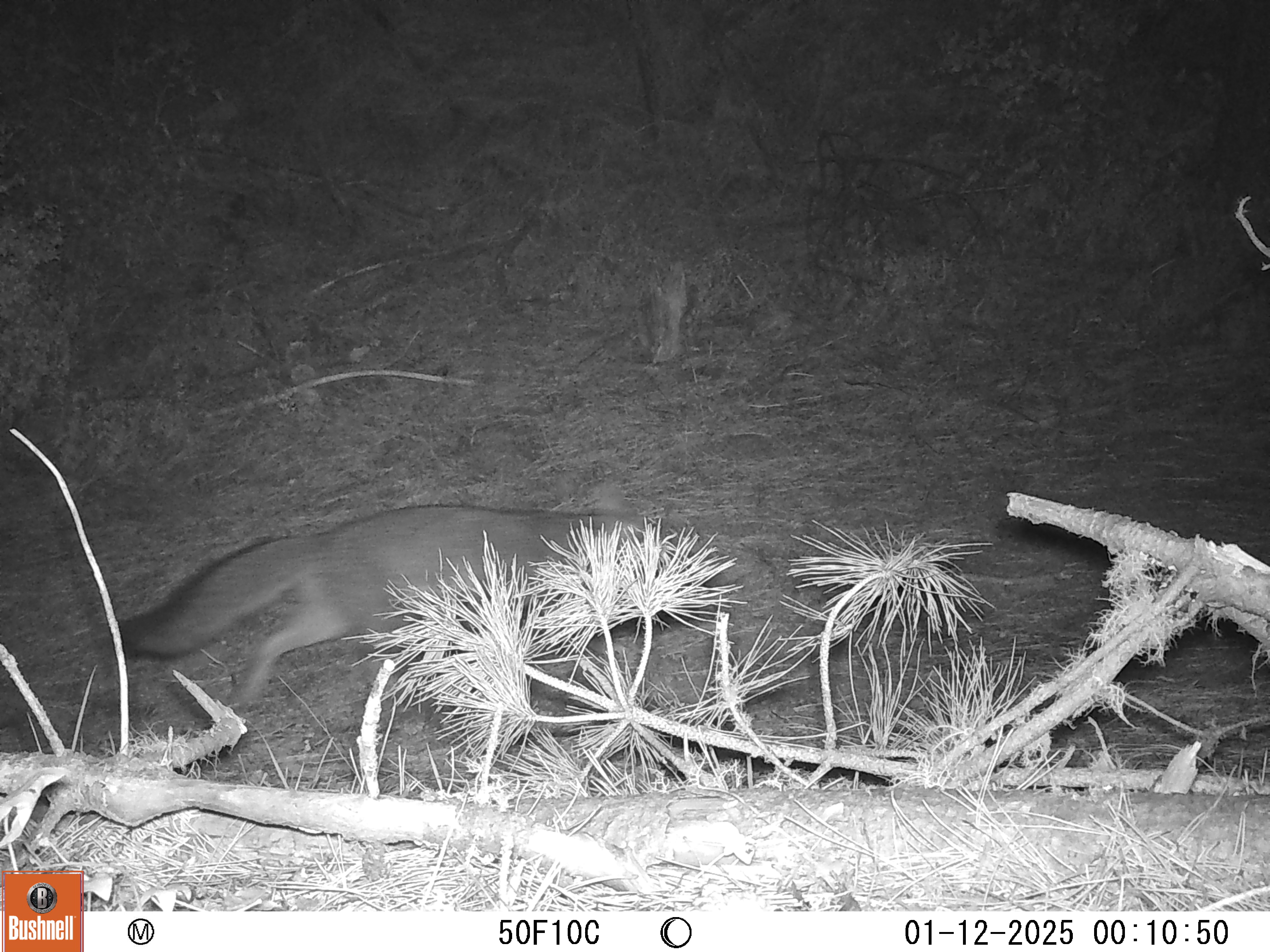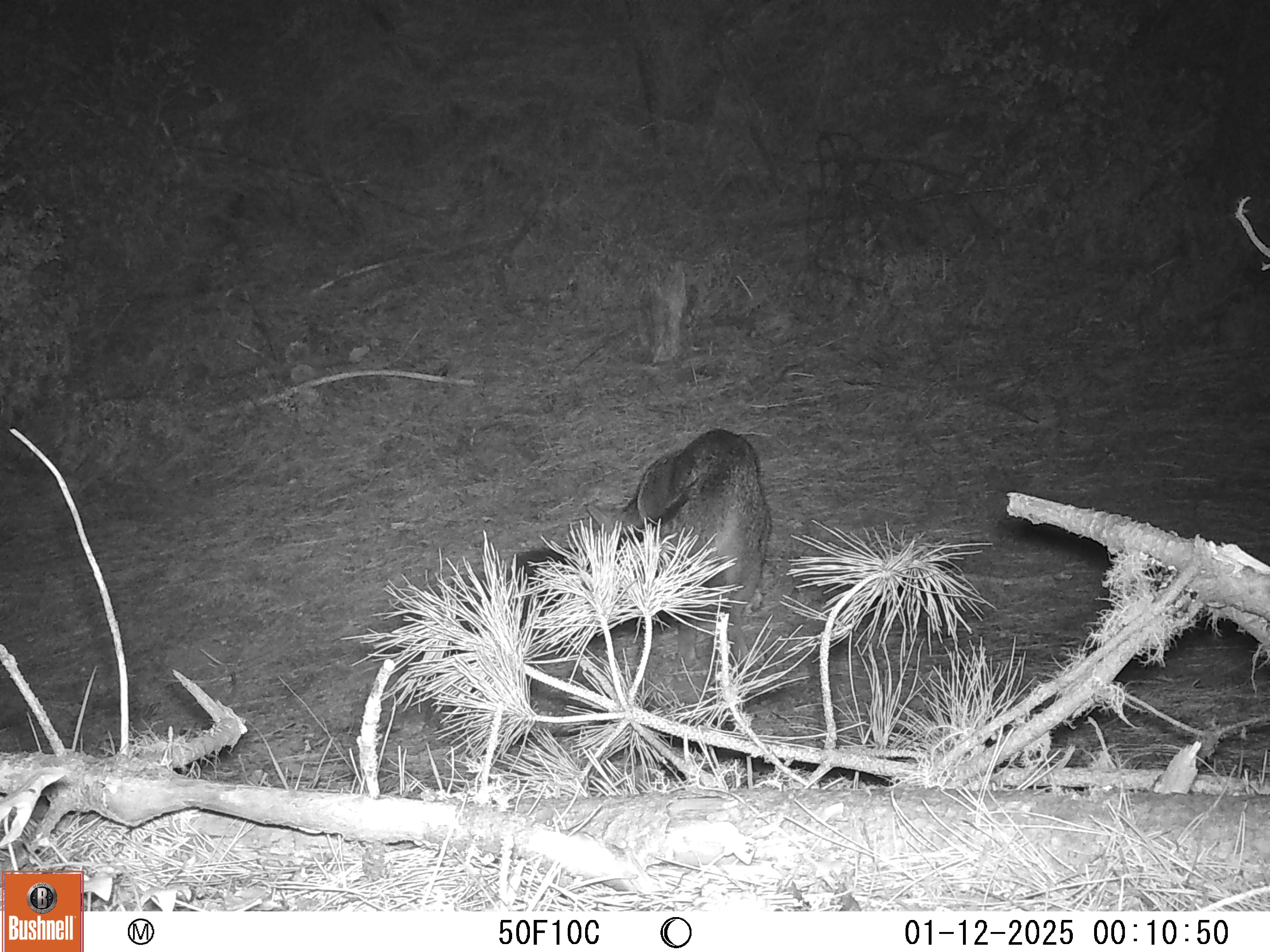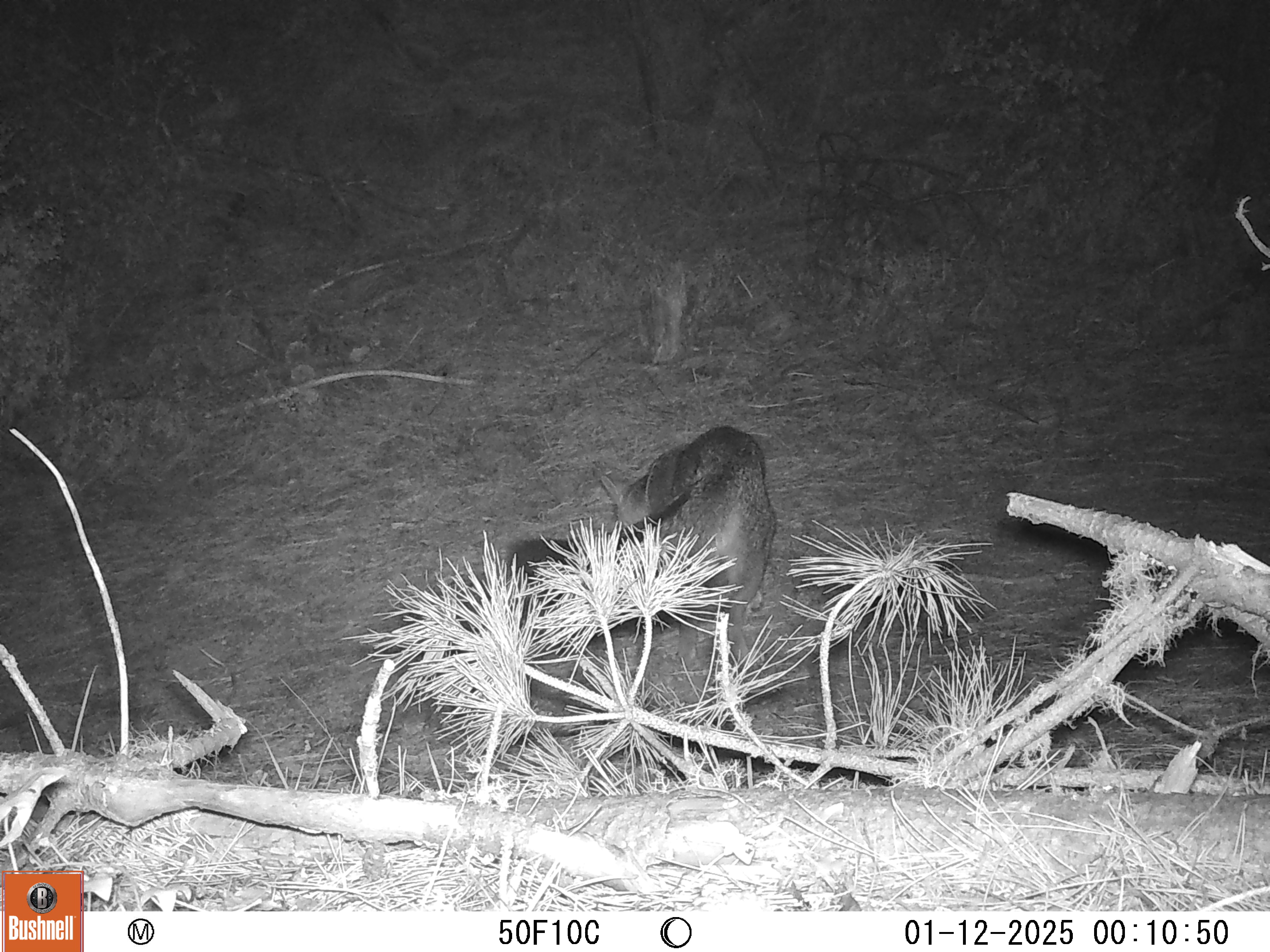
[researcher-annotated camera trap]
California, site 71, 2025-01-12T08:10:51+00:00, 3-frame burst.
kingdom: Animalia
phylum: Chordata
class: Mammalia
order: Carnivora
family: Canidae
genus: Urocyon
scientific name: Urocyon cinereoargenteus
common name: gray fox